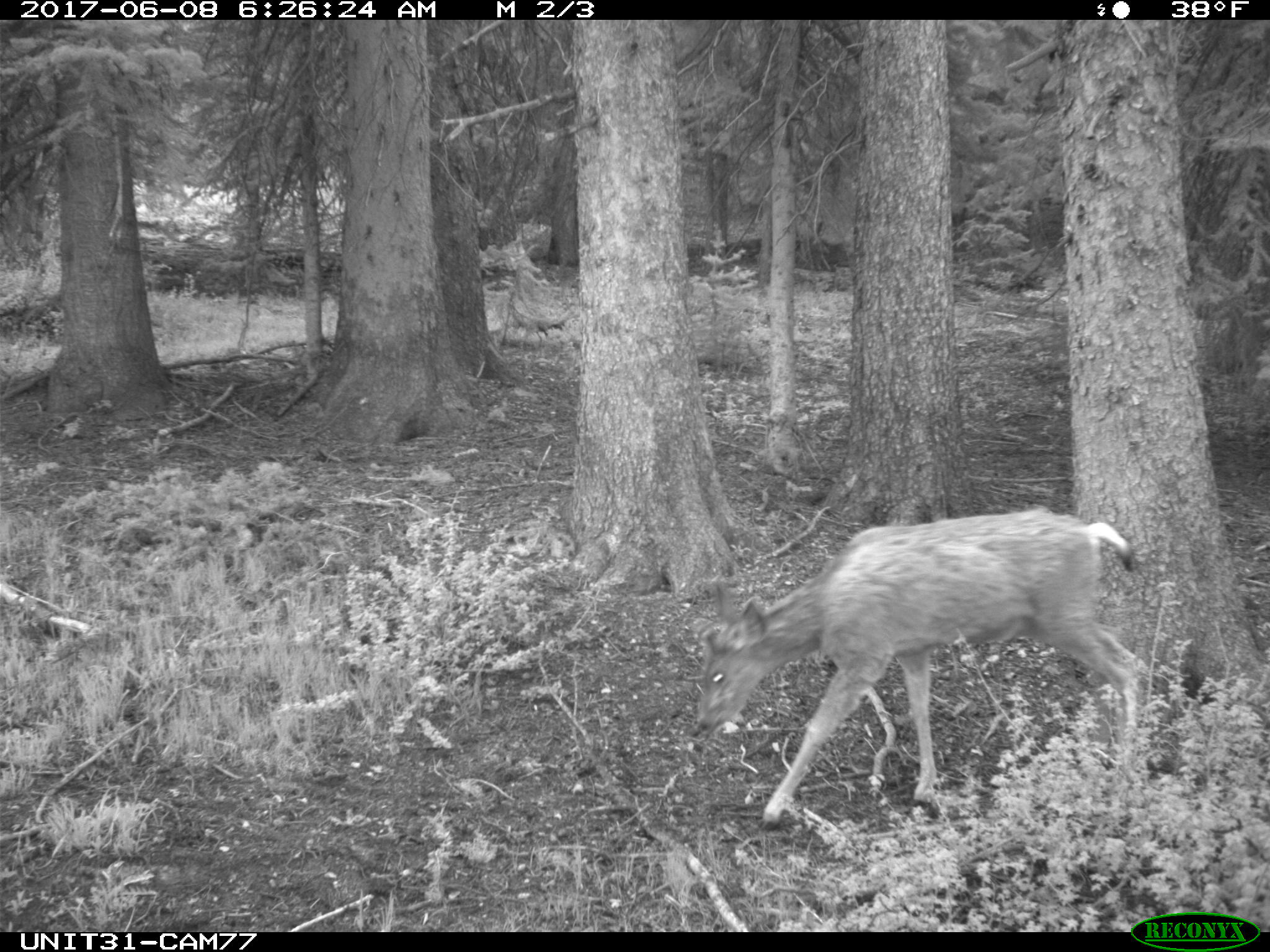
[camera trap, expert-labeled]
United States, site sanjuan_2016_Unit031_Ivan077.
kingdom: Animalia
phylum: Chordata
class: Mammalia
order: Artiodactyla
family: Cervidae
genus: Odocoileus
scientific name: Odocoileus hemionus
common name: mule deer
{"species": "Odocoileus hemionus (mule deer)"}